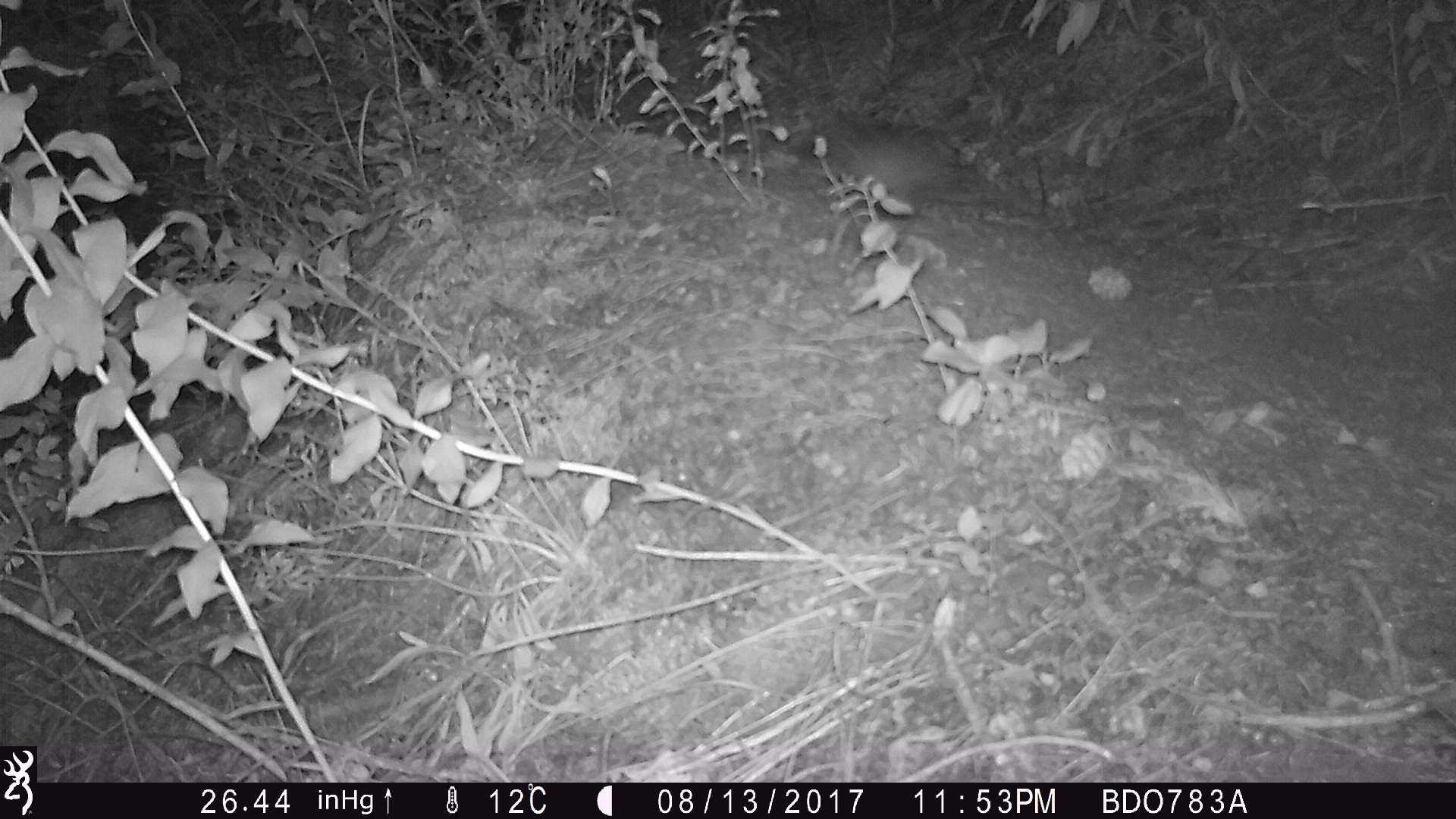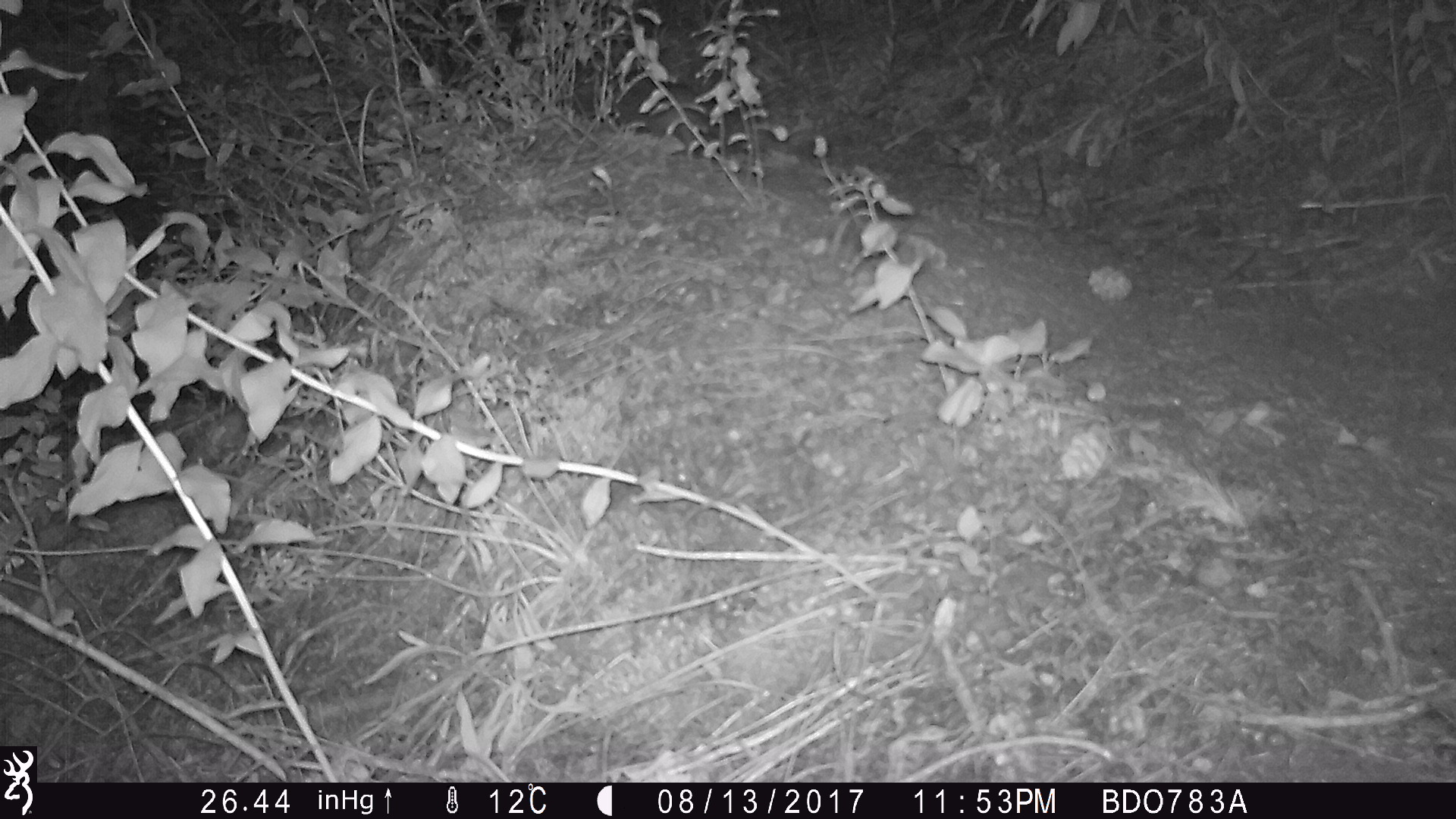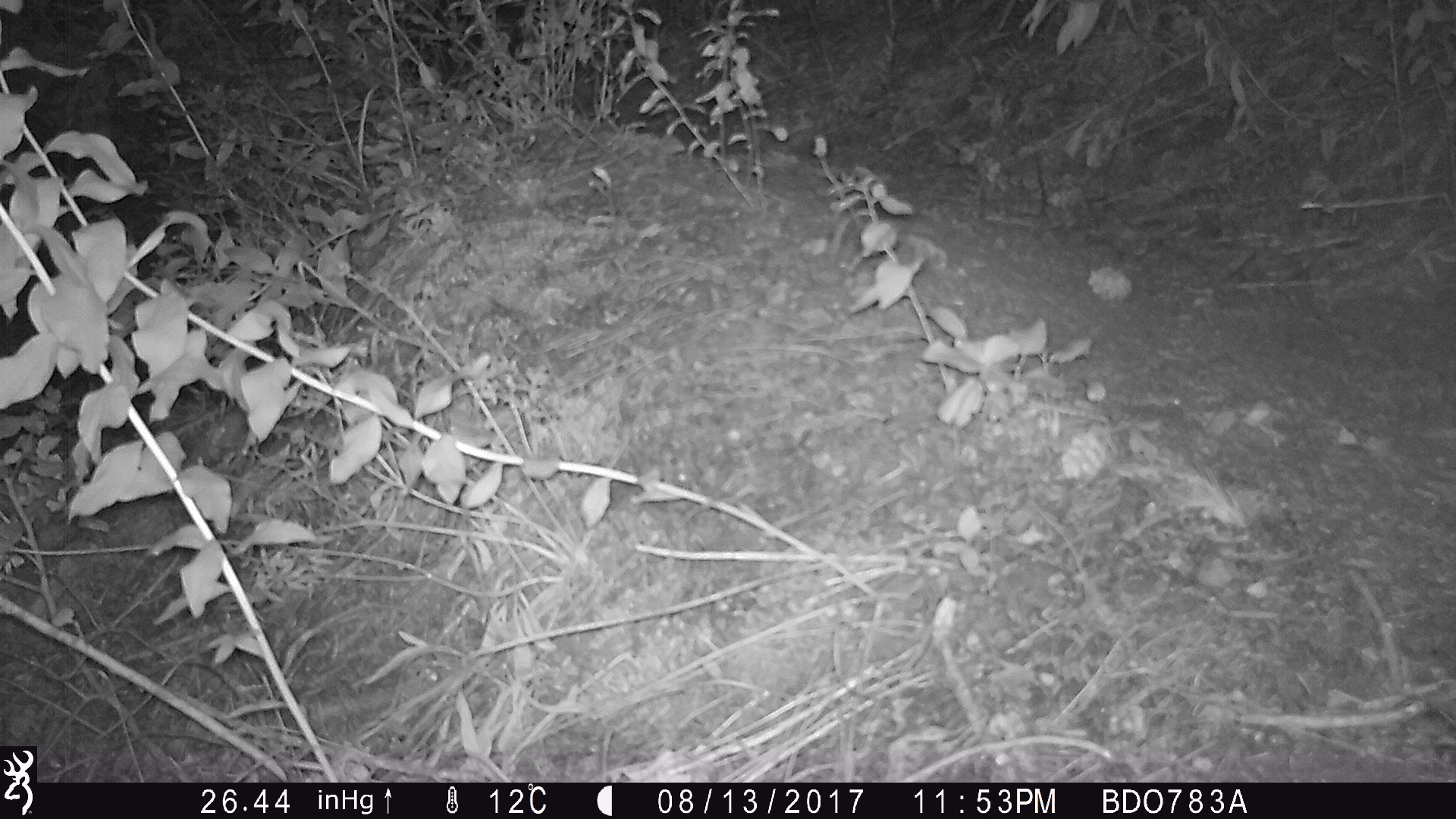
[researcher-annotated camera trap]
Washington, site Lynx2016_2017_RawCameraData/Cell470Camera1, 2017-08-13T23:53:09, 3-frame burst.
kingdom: Animalia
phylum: Chordata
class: Mammalia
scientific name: Mammalia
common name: small mammal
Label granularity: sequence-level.